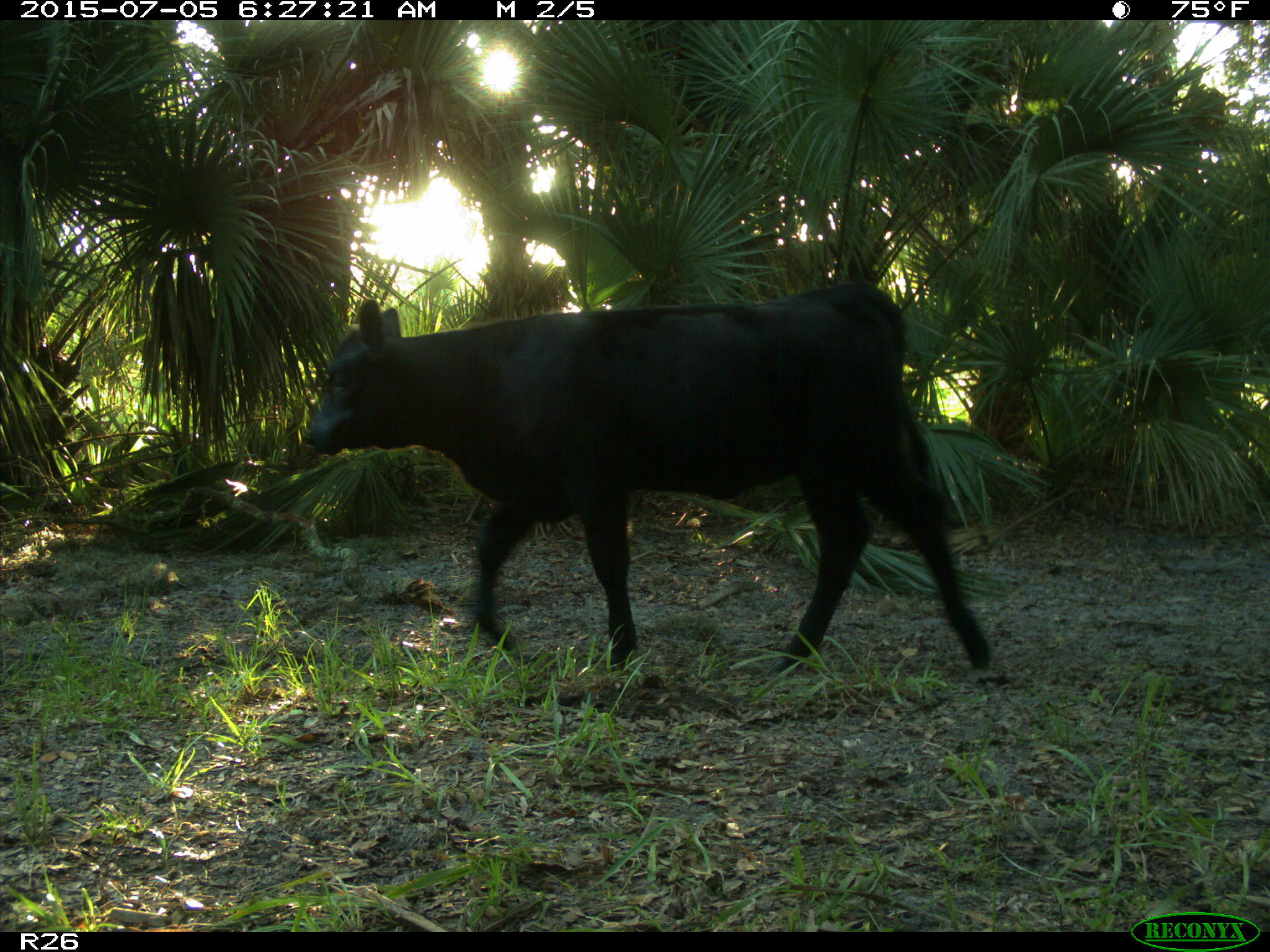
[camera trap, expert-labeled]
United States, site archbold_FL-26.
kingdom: Animalia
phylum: Chordata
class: Mammalia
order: Artiodactyla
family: Bovidae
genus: Bos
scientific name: Bos taurus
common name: domestic cow